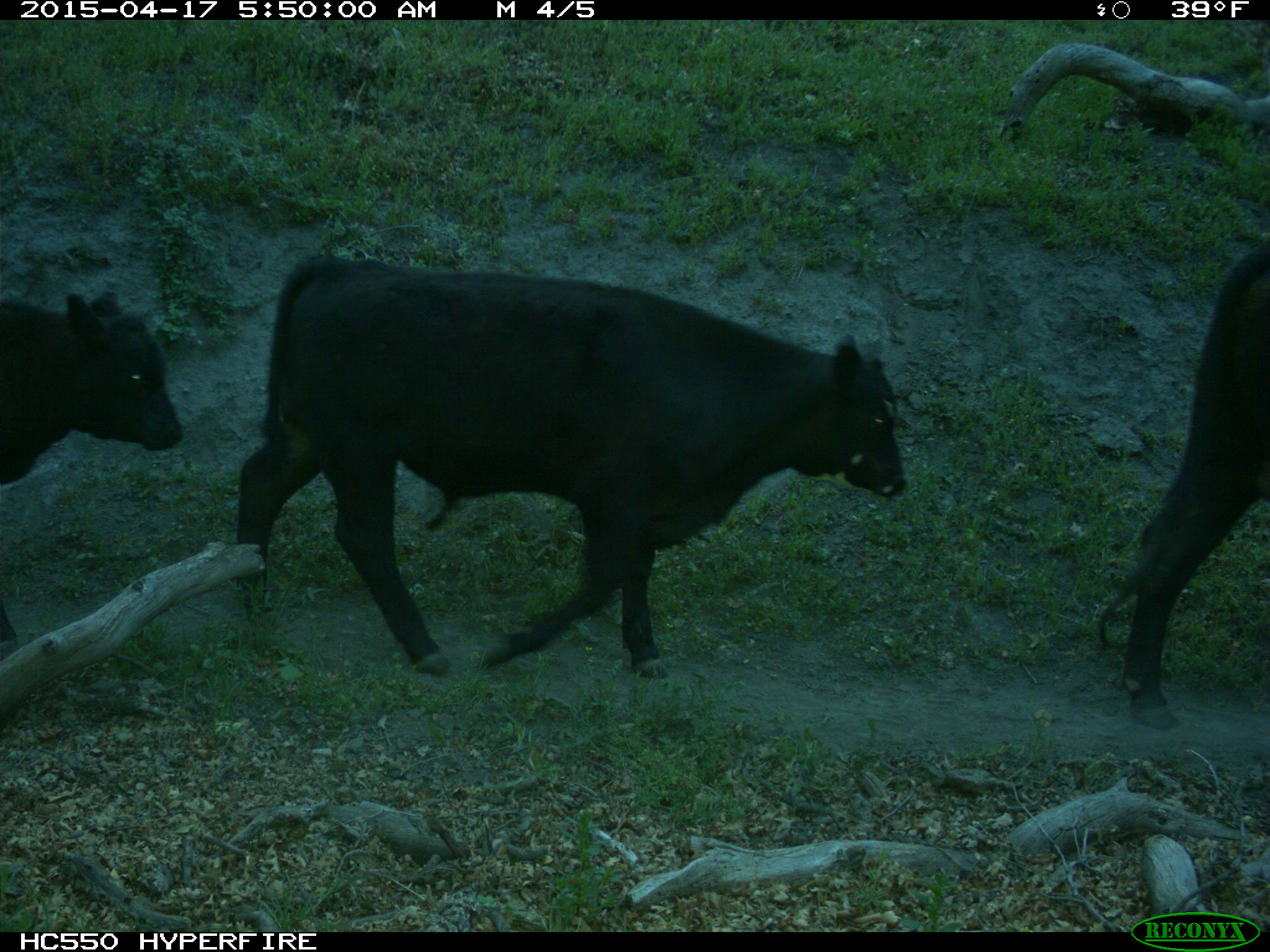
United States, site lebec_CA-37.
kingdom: Animalia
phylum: Chordata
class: Mammalia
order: Artiodactyla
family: Bovidae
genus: Bos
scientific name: Bos taurus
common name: domestic cow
Bos taurus (domestic cow).